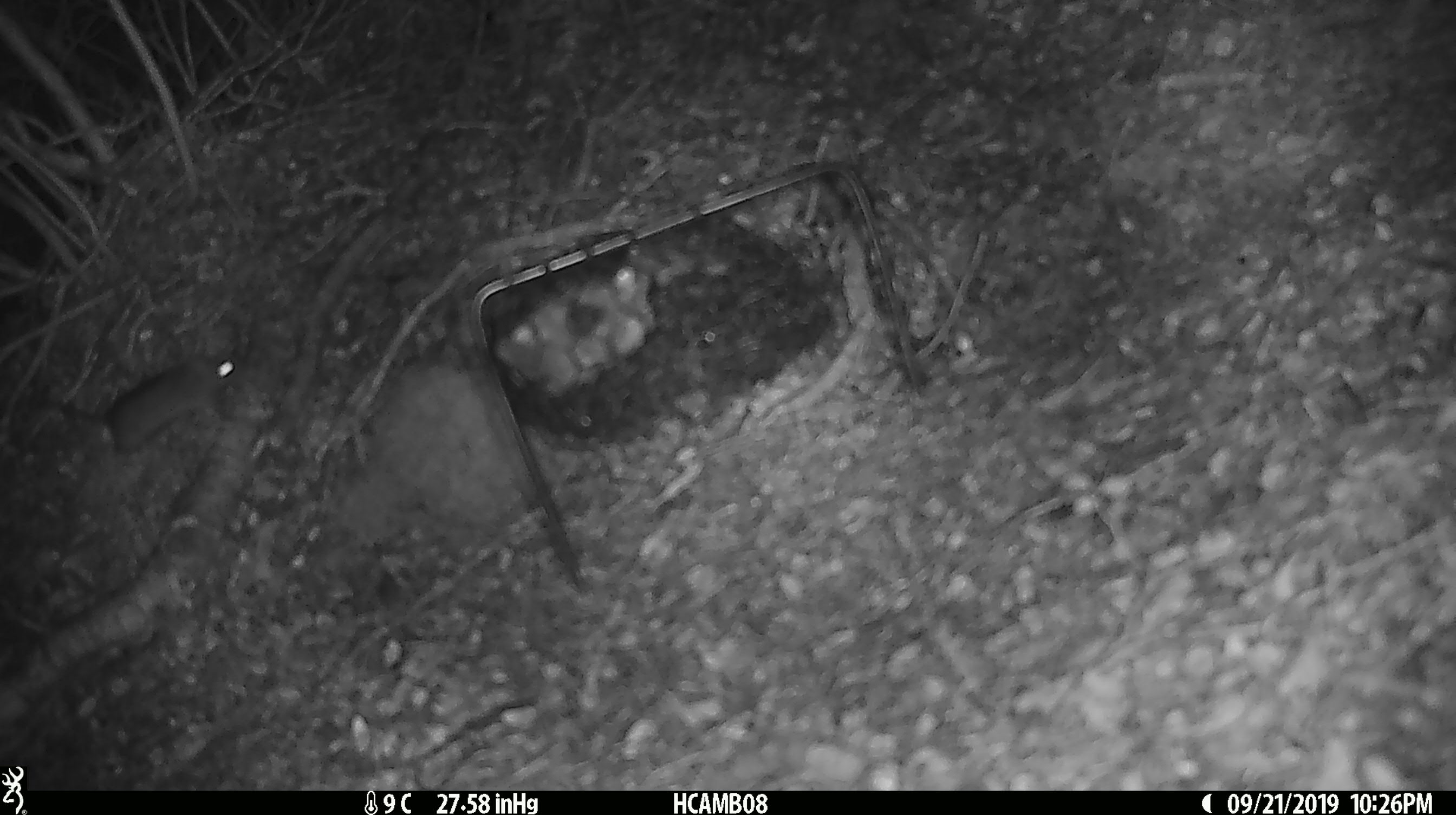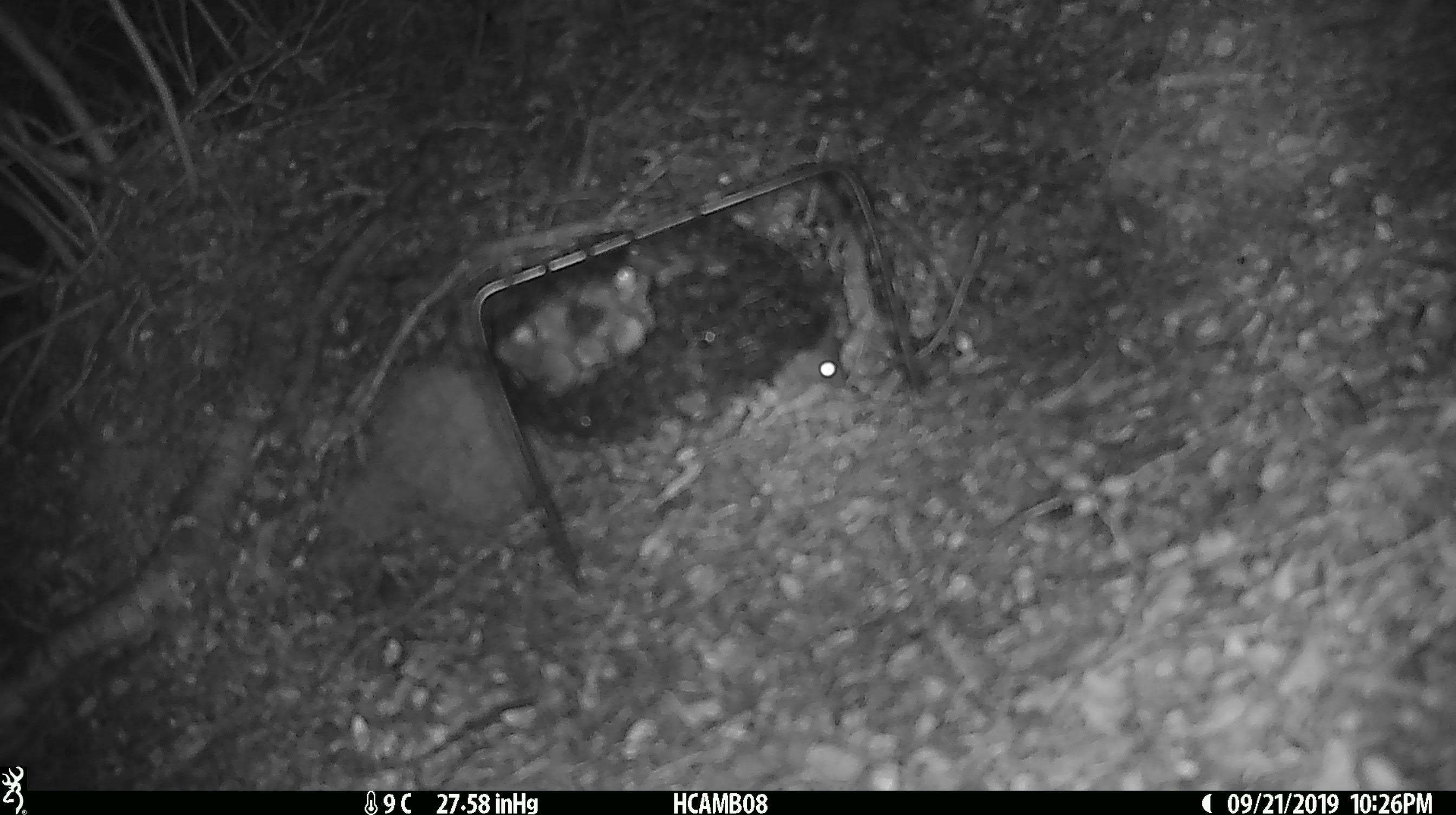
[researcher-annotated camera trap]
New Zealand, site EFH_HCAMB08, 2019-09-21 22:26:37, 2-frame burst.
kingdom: Animalia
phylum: Chordata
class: Mammalia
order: Rodentia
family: Muridae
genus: Mus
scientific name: Mus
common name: mouse